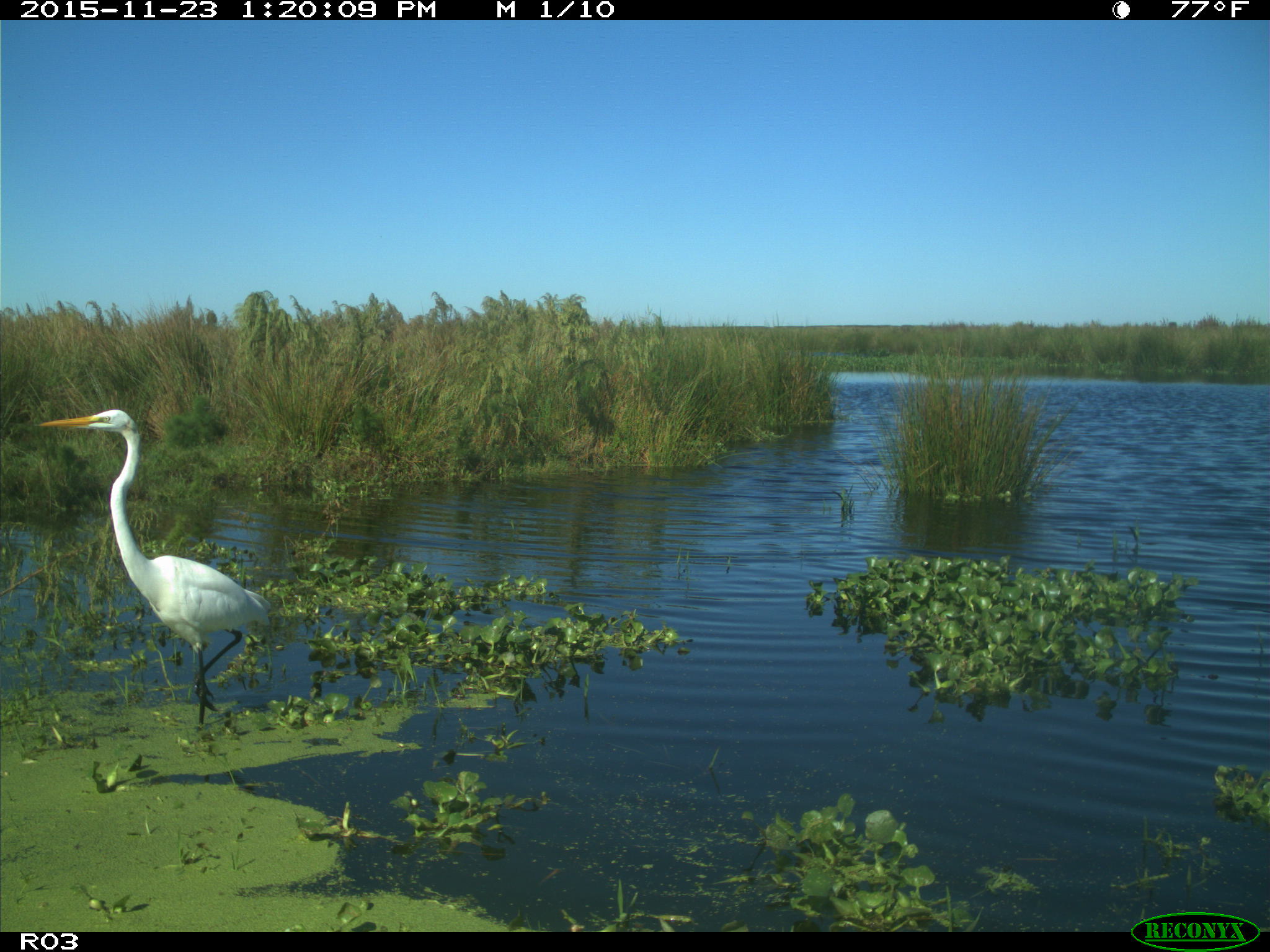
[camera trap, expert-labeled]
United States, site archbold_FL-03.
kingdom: Animalia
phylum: Chordata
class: Aves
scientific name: Aves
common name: birds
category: unidentified bird